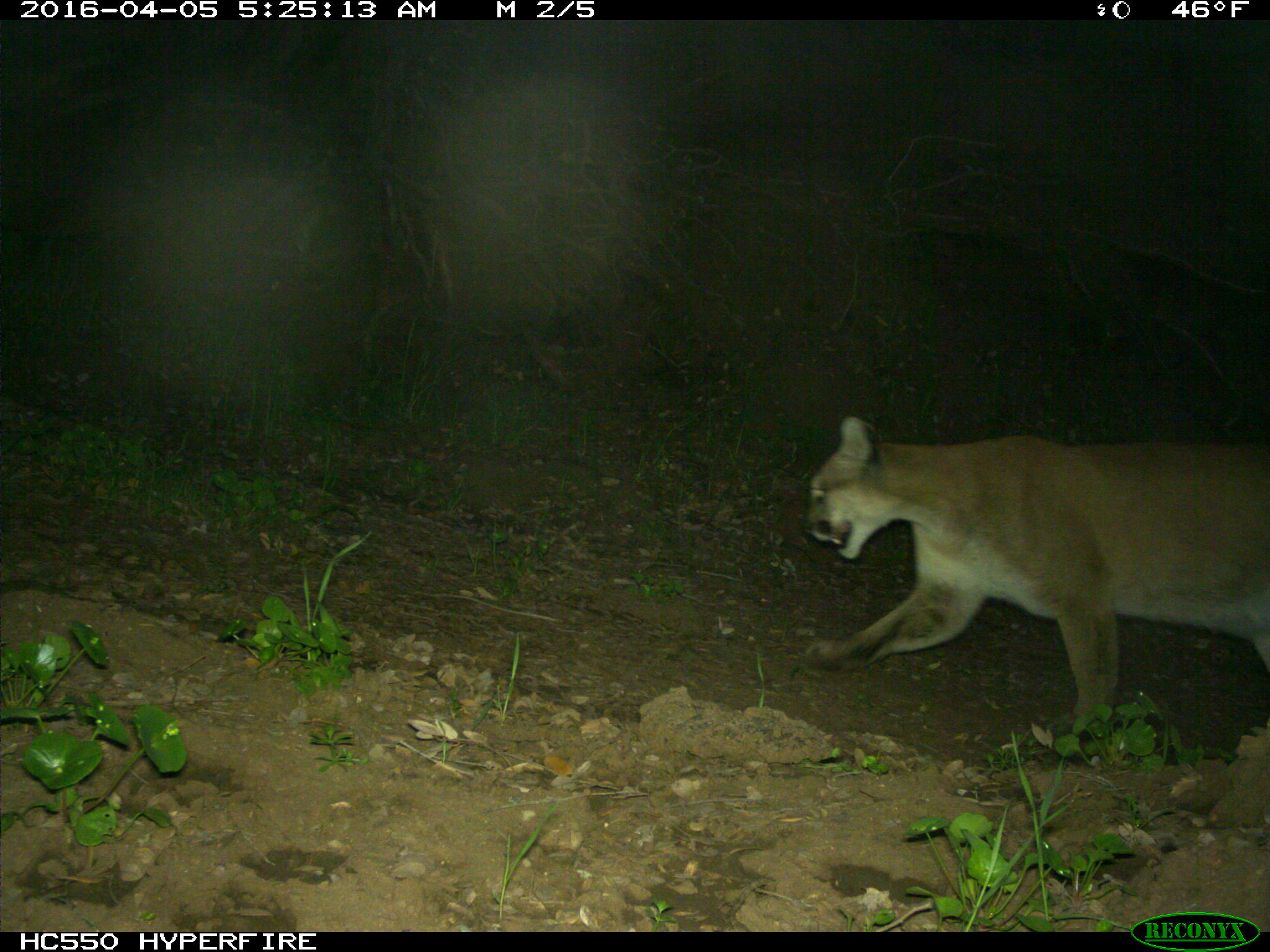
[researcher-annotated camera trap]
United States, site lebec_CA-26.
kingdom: Animalia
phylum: Chordata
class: Mammalia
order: Carnivora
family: Felidae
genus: Puma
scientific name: Puma concolor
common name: mountain lion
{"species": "Puma concolor (mountain lion)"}